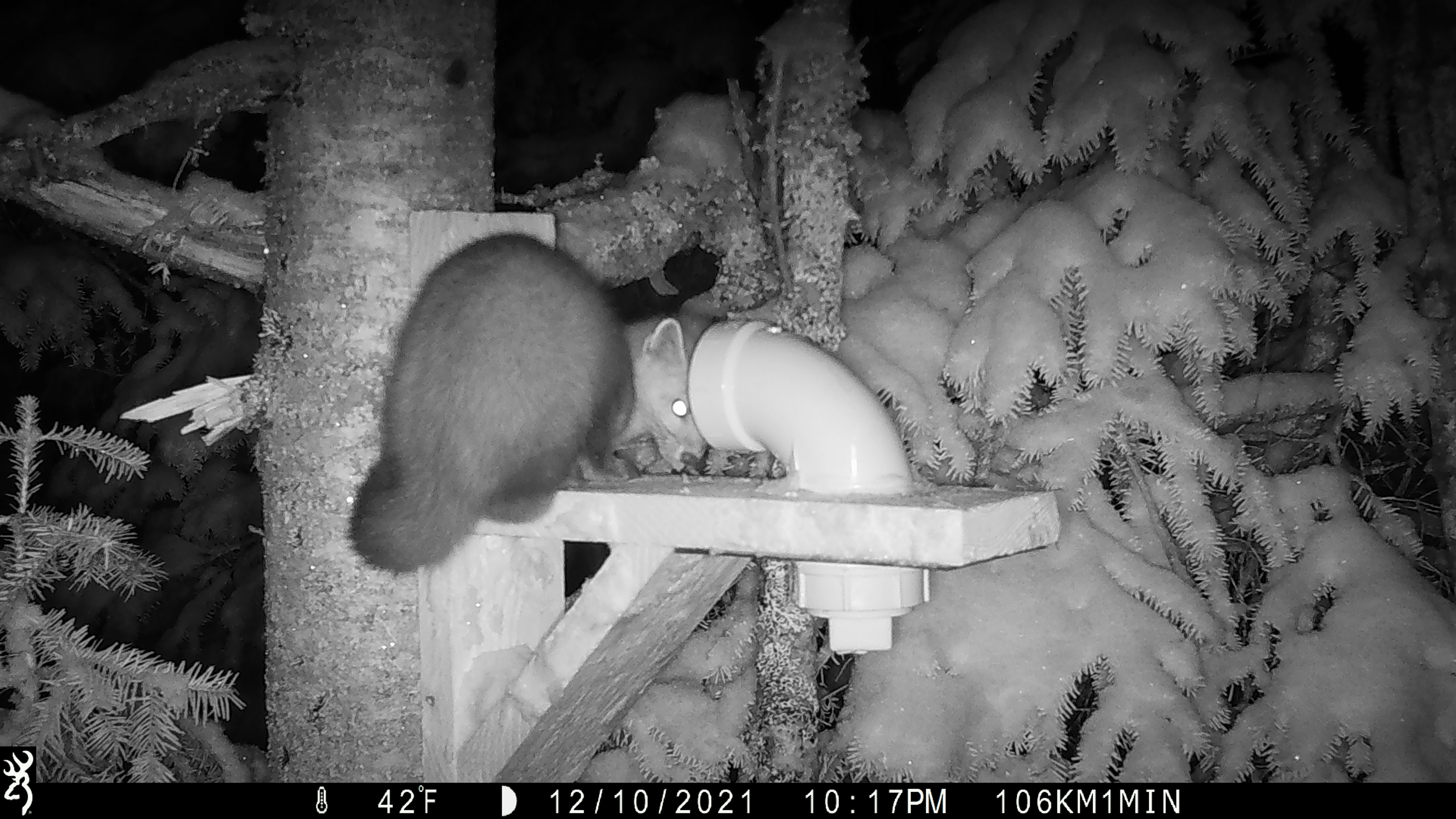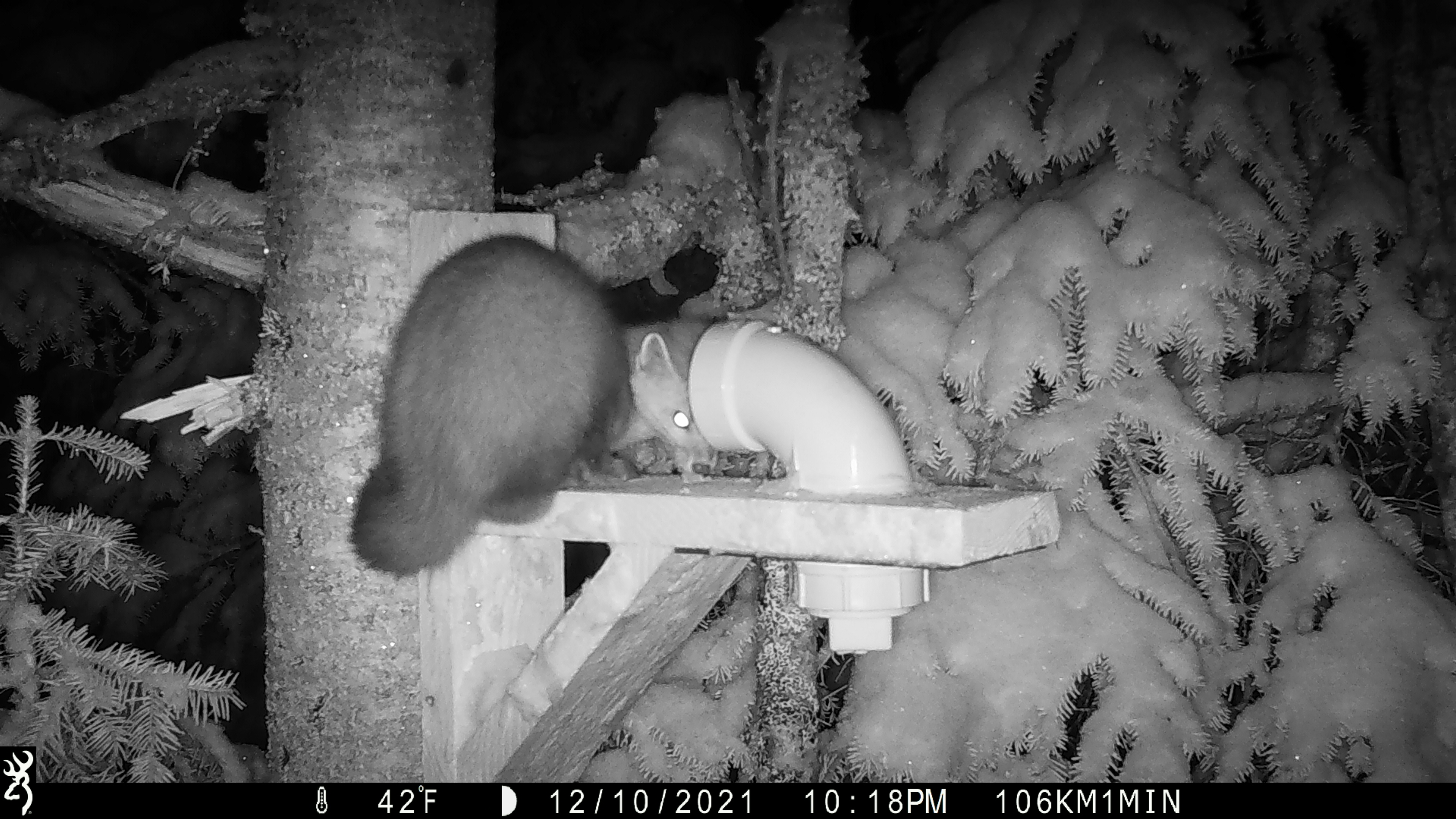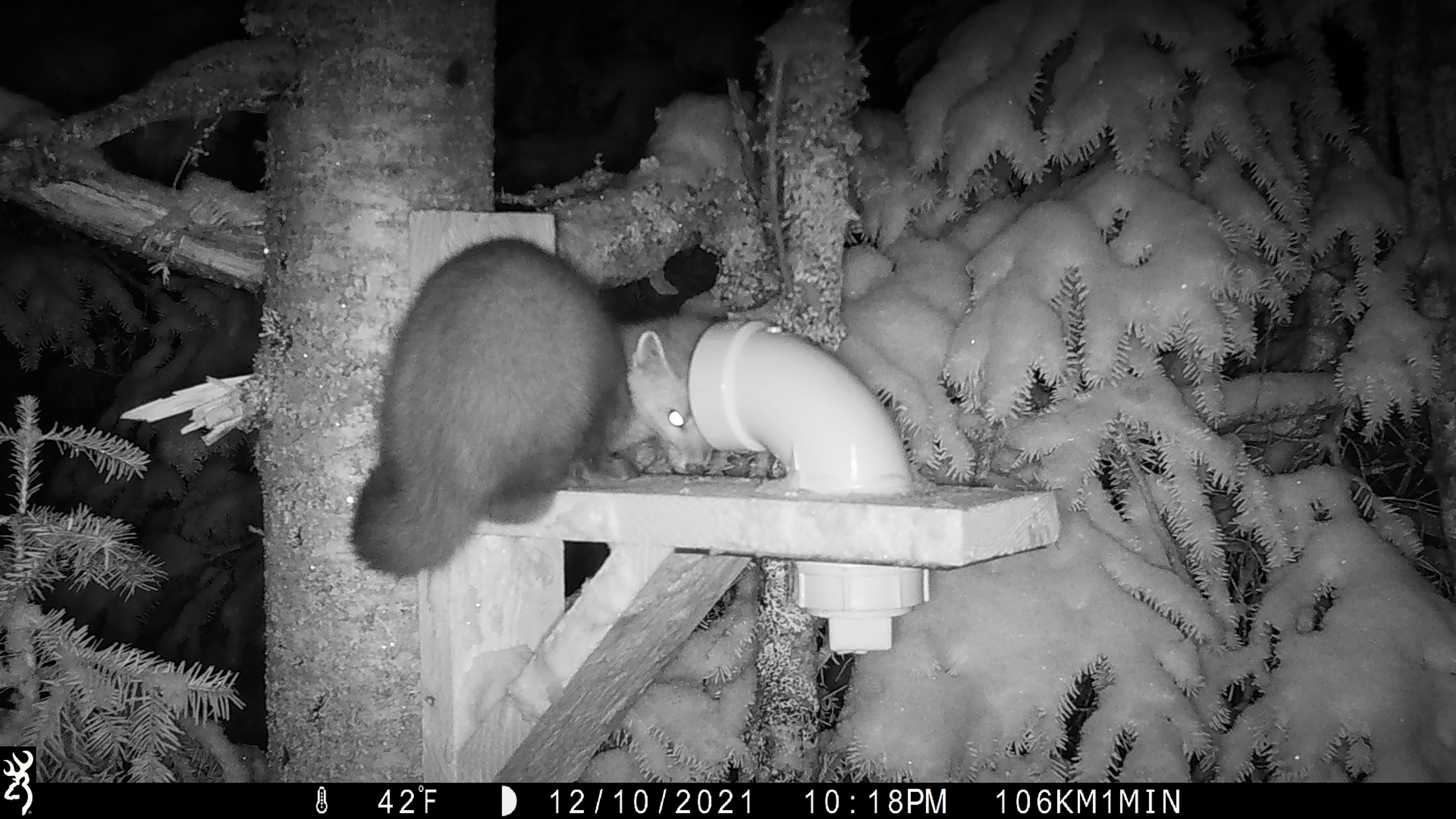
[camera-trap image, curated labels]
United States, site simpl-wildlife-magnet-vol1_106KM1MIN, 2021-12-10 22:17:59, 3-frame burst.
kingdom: Animalia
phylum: Chordata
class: Mammalia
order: Carnivora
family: Mustelidae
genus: Martes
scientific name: Martes americana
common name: american marten